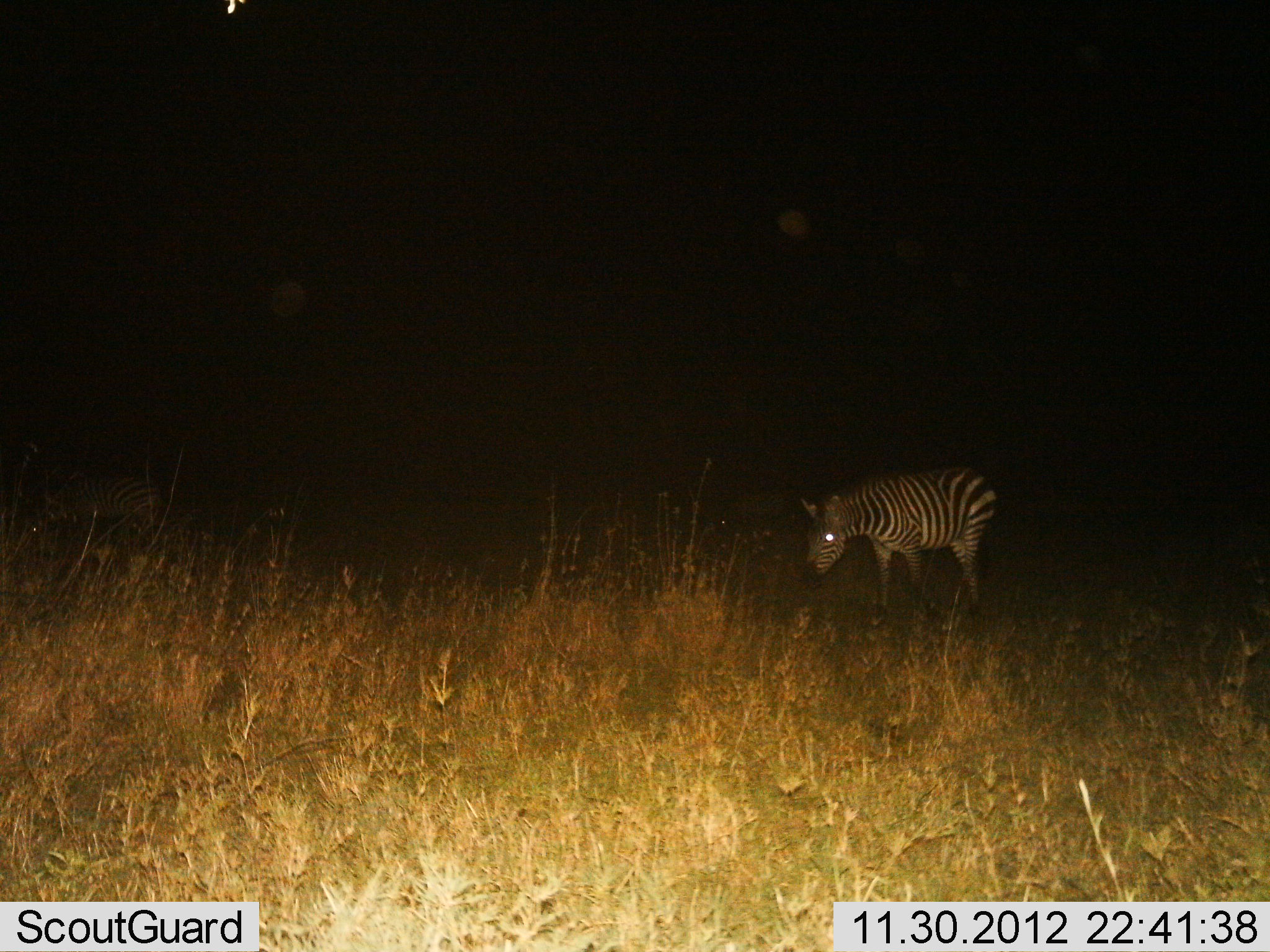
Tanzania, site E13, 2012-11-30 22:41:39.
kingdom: Animalia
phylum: Chordata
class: Mammalia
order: Perissodactyla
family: Equidae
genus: Equus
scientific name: Equus quagga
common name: plains zebra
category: zebra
Zebra (plains zebra) (Equus quagga), count 1. Behavior (volunteer vote fractions): standing 50%, resting 0%, moving 40%, interacting 0%. Young present (vote fraction): 0%. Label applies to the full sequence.